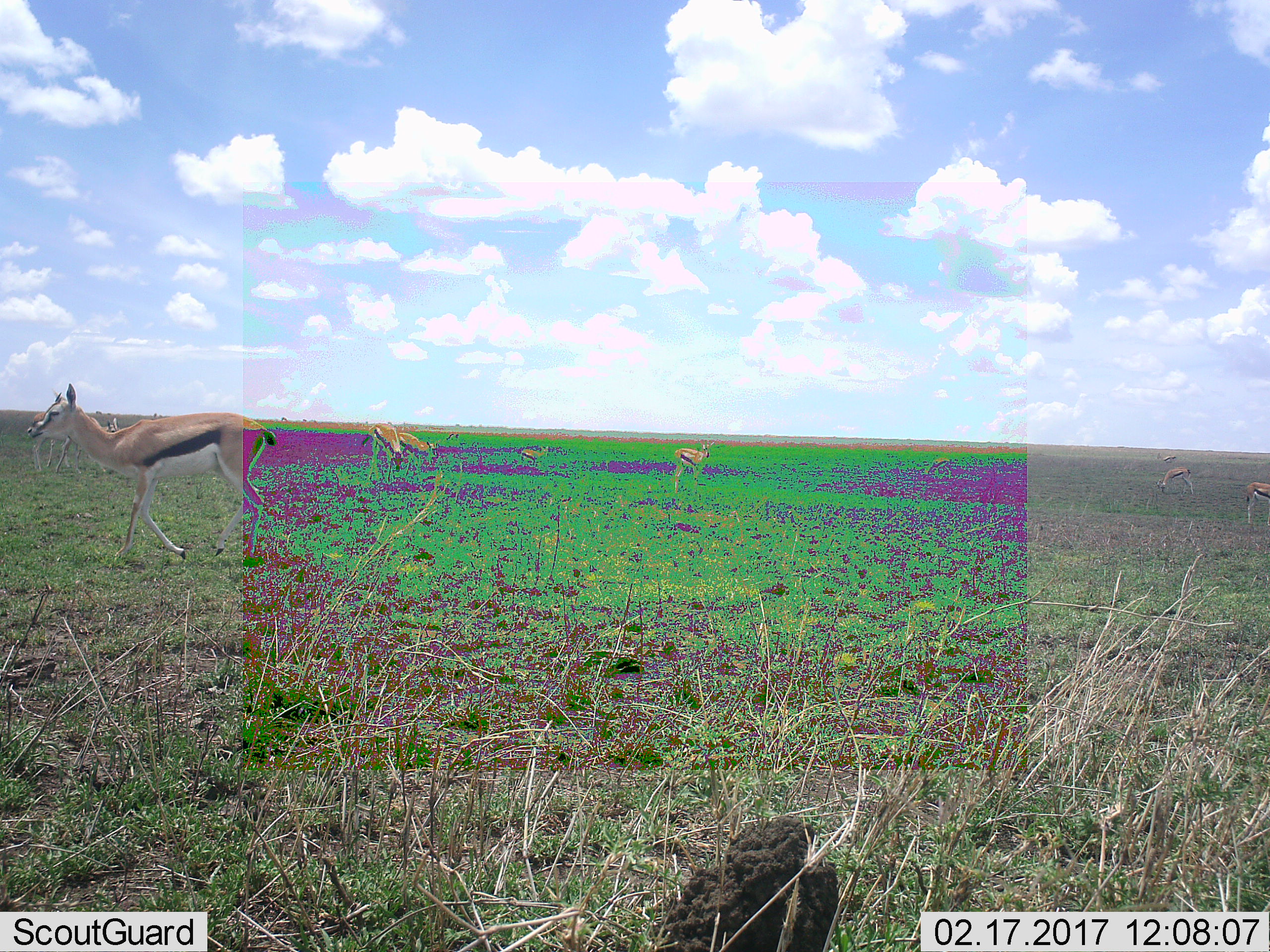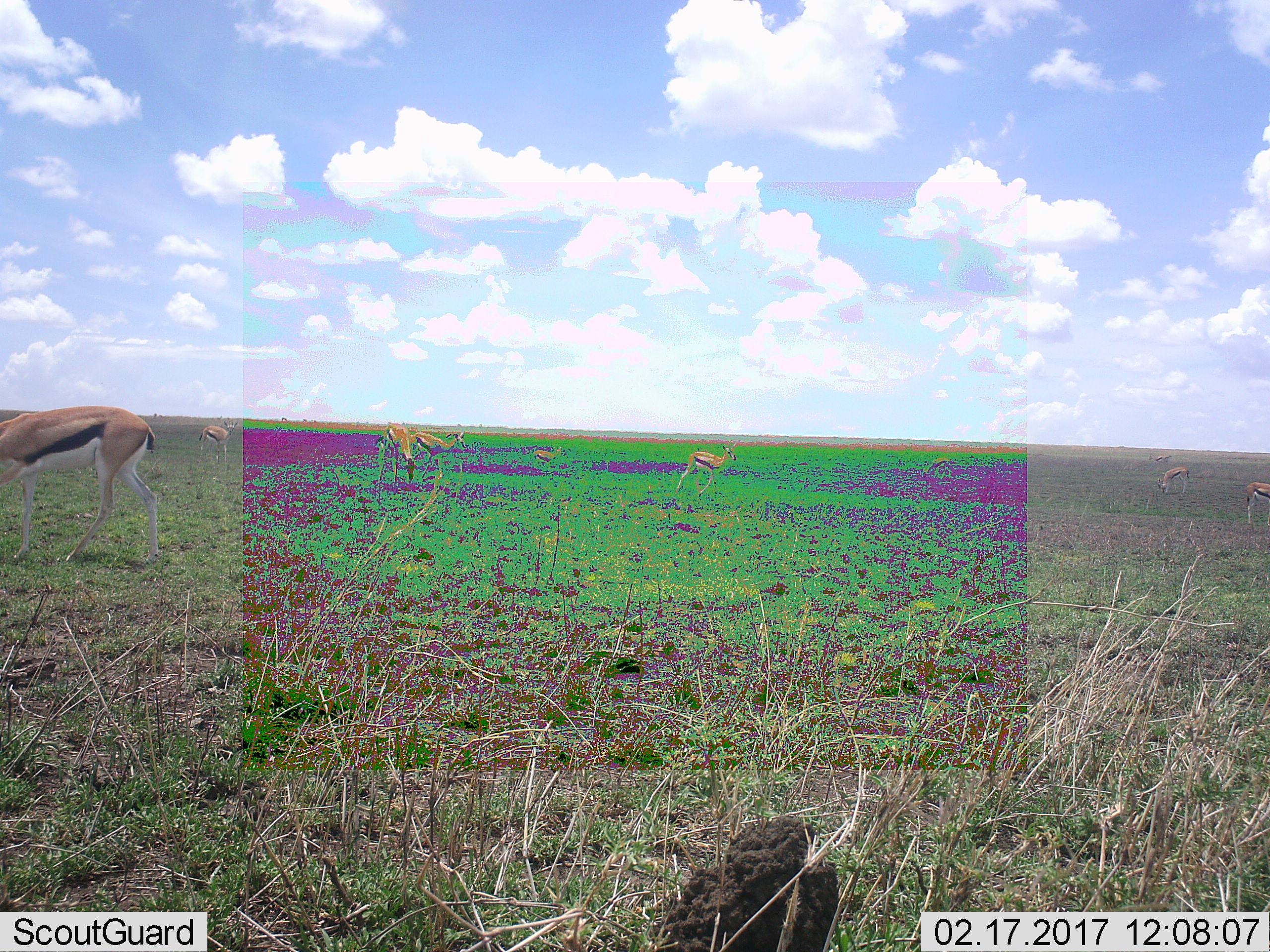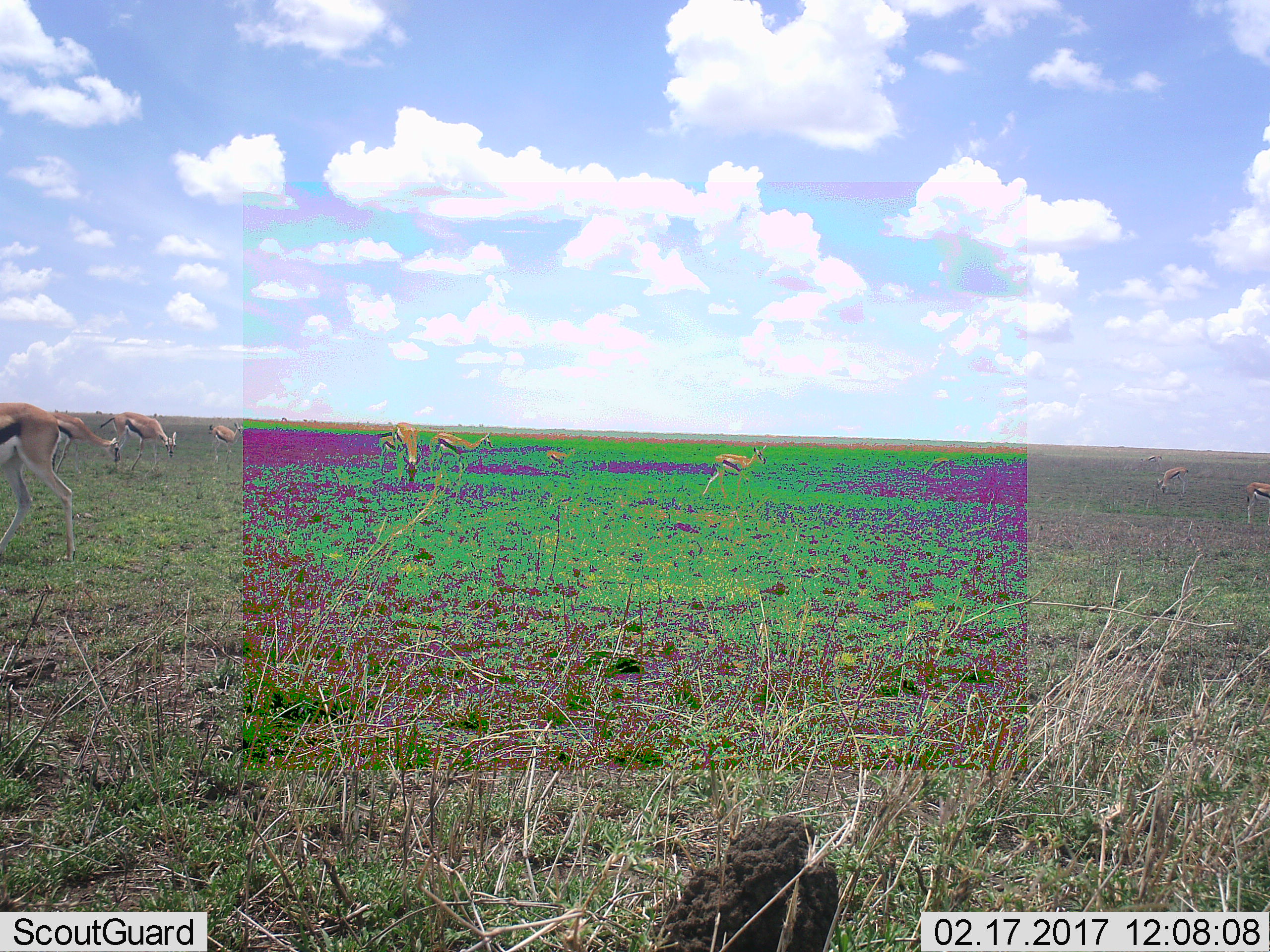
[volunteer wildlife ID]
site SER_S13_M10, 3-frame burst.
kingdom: Animalia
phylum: Chordata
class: Mammalia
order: Artiodactyla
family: Bovidae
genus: Eudorcas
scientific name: Eudorcas thomsonii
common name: thomson's gazelle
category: gazellethomsons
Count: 11-50.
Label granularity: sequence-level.